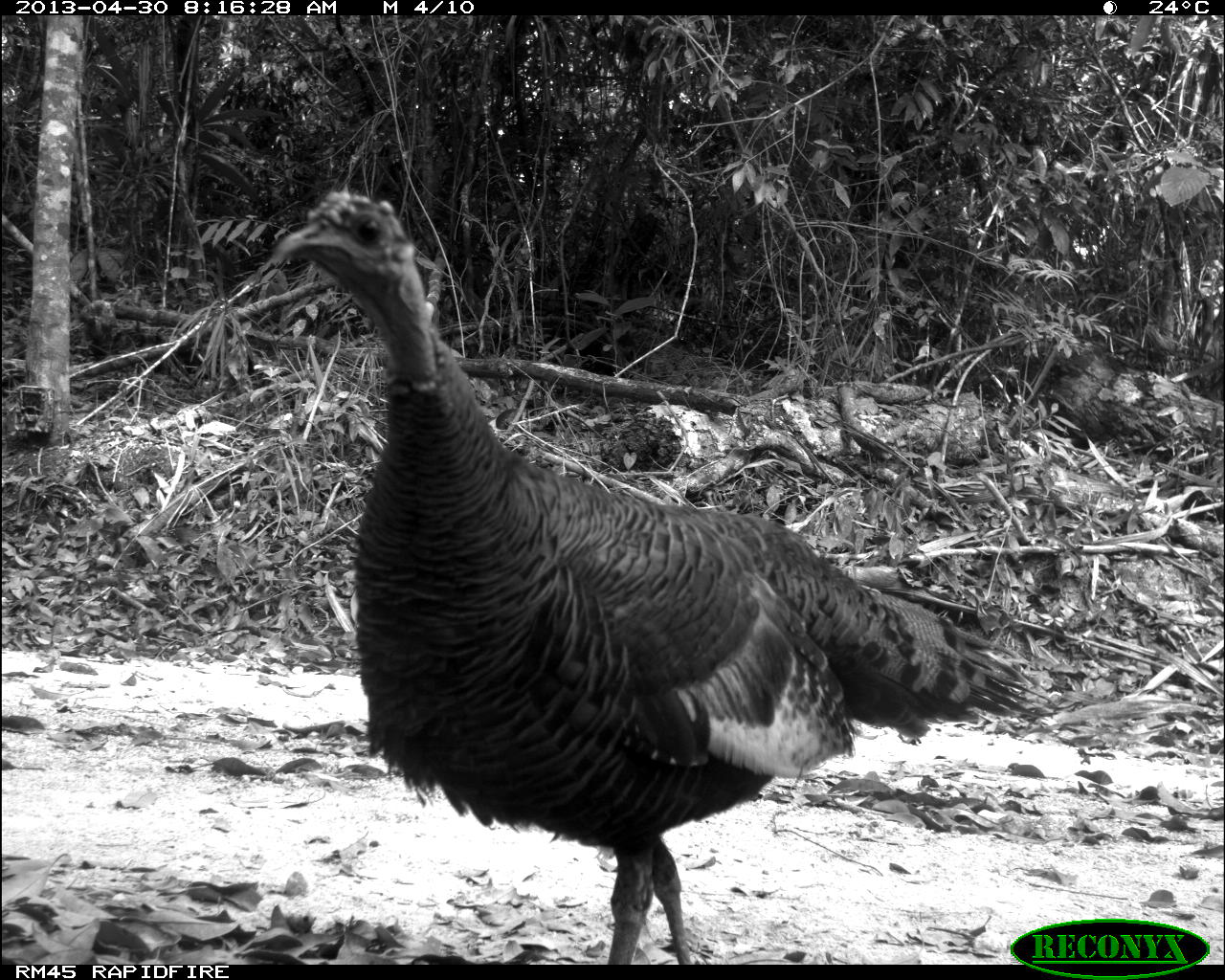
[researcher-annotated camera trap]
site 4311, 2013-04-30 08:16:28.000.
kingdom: Animalia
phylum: Chordata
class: Aves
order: Galliformes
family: Phasianidae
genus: Meleagris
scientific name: Meleagris ocellata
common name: ocellated turkey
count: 1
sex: female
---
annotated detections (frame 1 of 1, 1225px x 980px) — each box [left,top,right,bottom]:
meleagris ocellata: [270,188,1050,961]